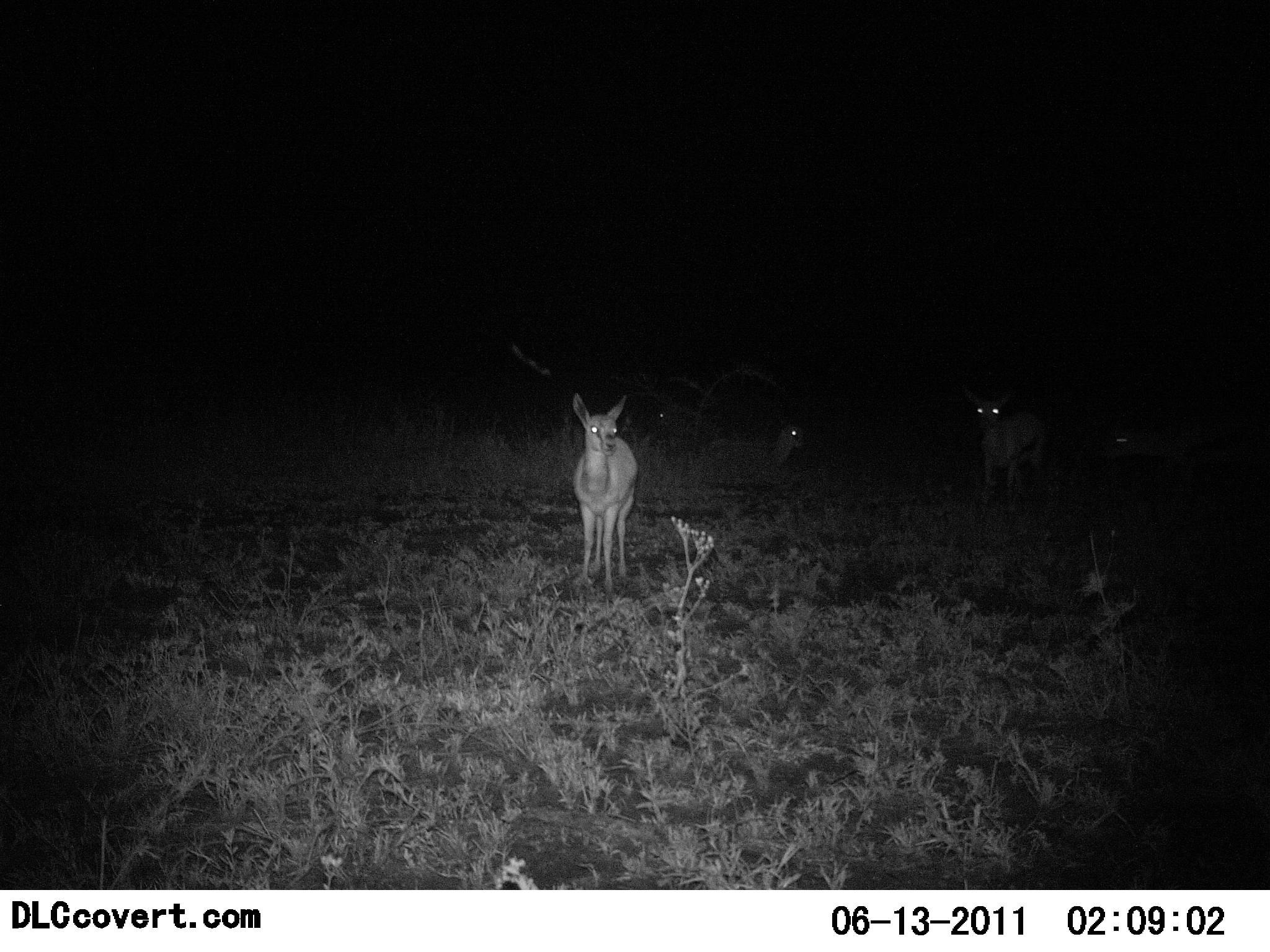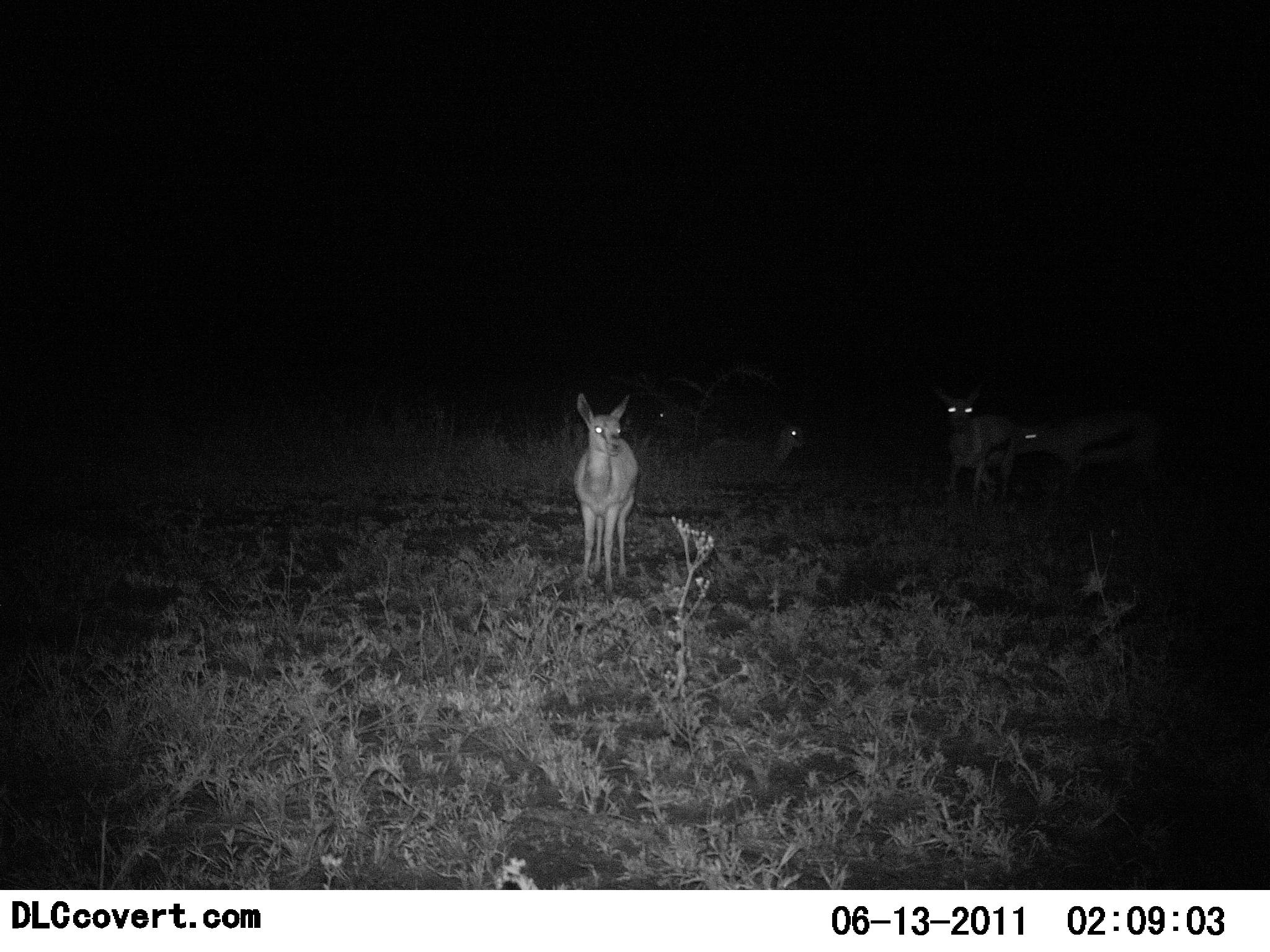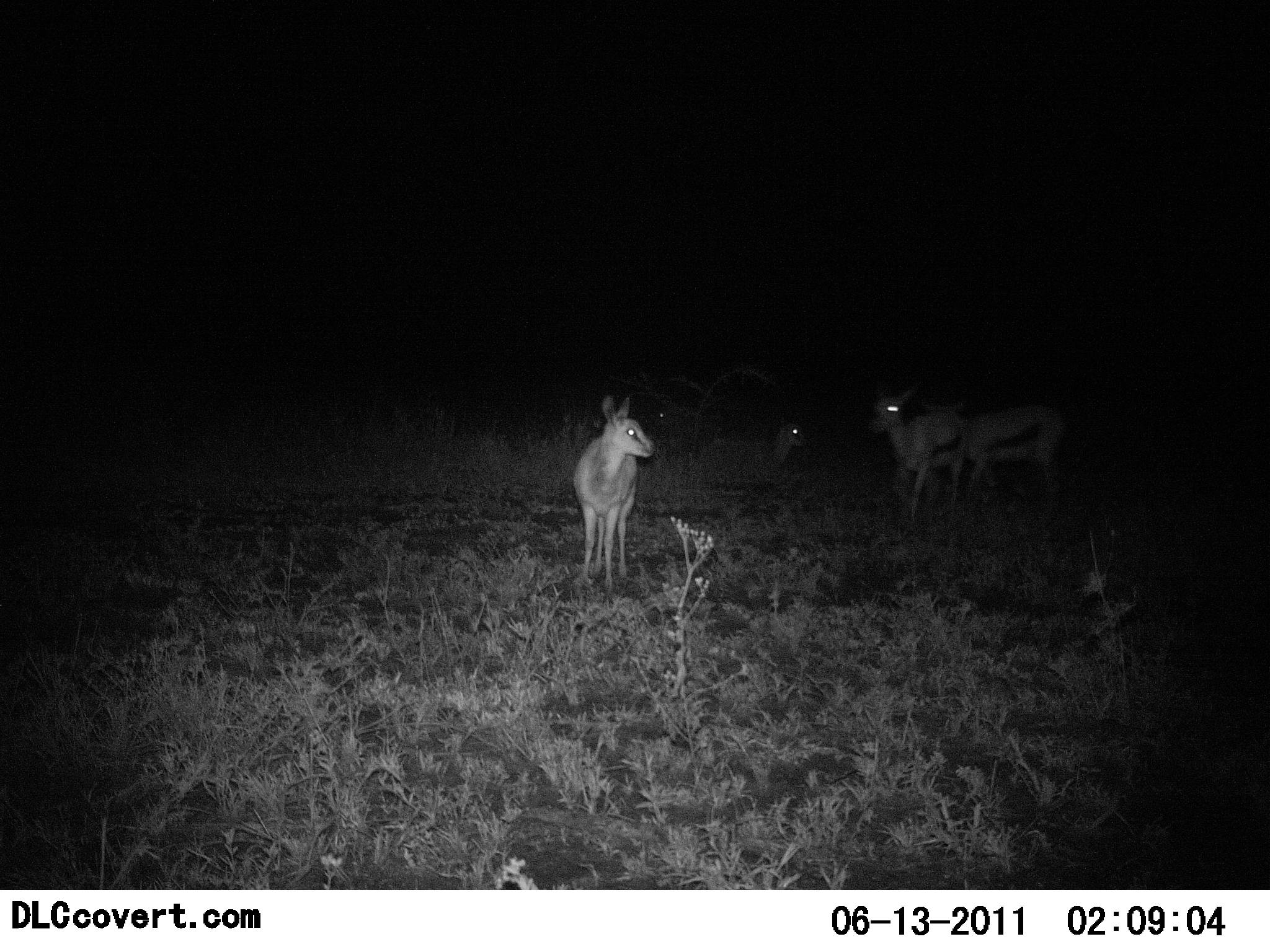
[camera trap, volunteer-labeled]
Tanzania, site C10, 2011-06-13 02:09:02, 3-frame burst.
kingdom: Animalia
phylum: Chordata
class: Mammalia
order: Artiodactyla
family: Bovidae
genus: Eudorcas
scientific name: Eudorcas thomsonii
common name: thomson's gazelle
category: gazellethomsons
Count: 4.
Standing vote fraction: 82%.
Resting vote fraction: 9%.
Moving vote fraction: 73%.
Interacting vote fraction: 0%.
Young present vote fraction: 18%.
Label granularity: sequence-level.